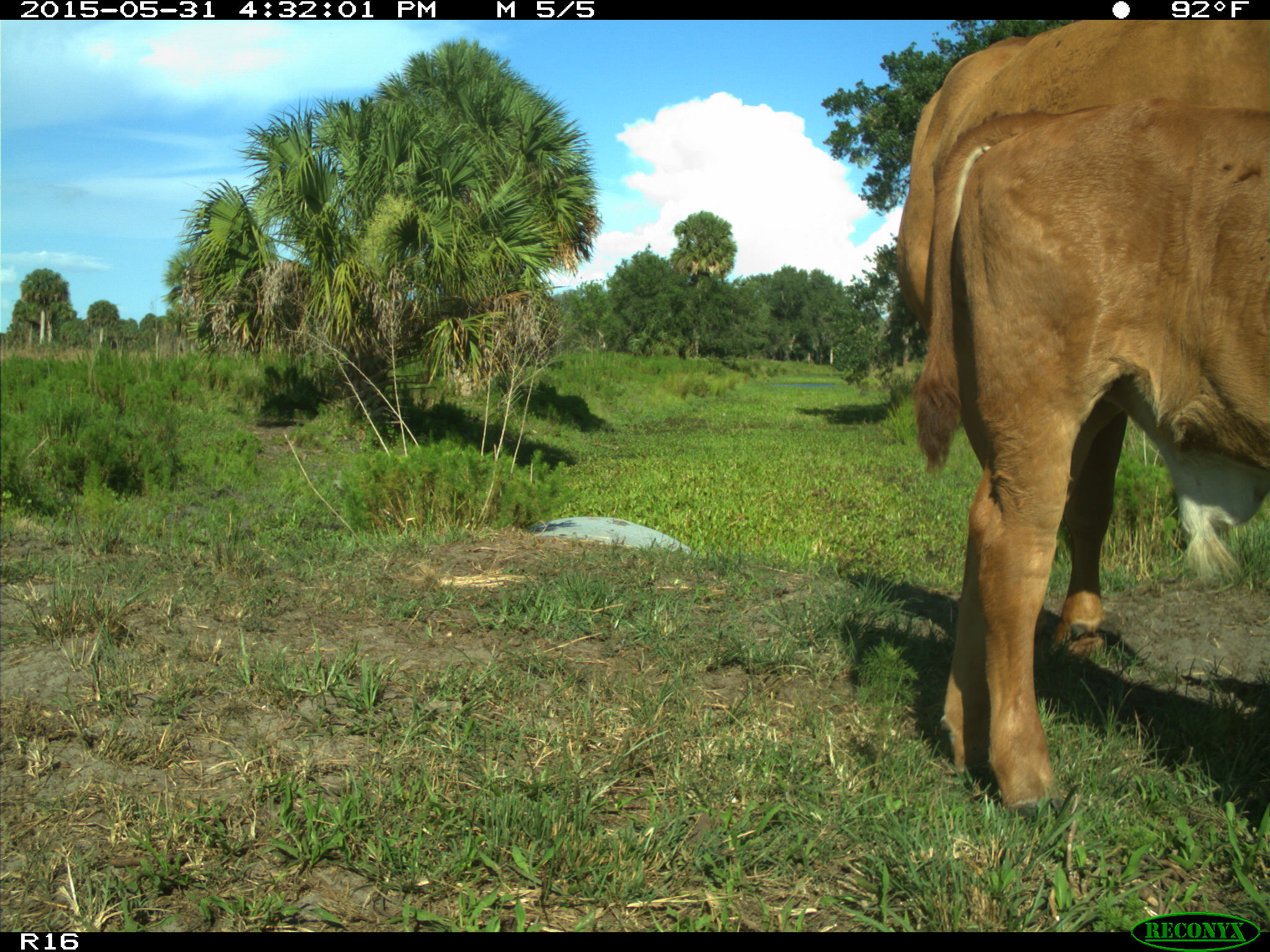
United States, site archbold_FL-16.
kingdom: Animalia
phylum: Chordata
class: Mammalia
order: Artiodactyla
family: Bovidae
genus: Bos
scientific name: Bos taurus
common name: domestic cow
Bos taurus (domestic cow).